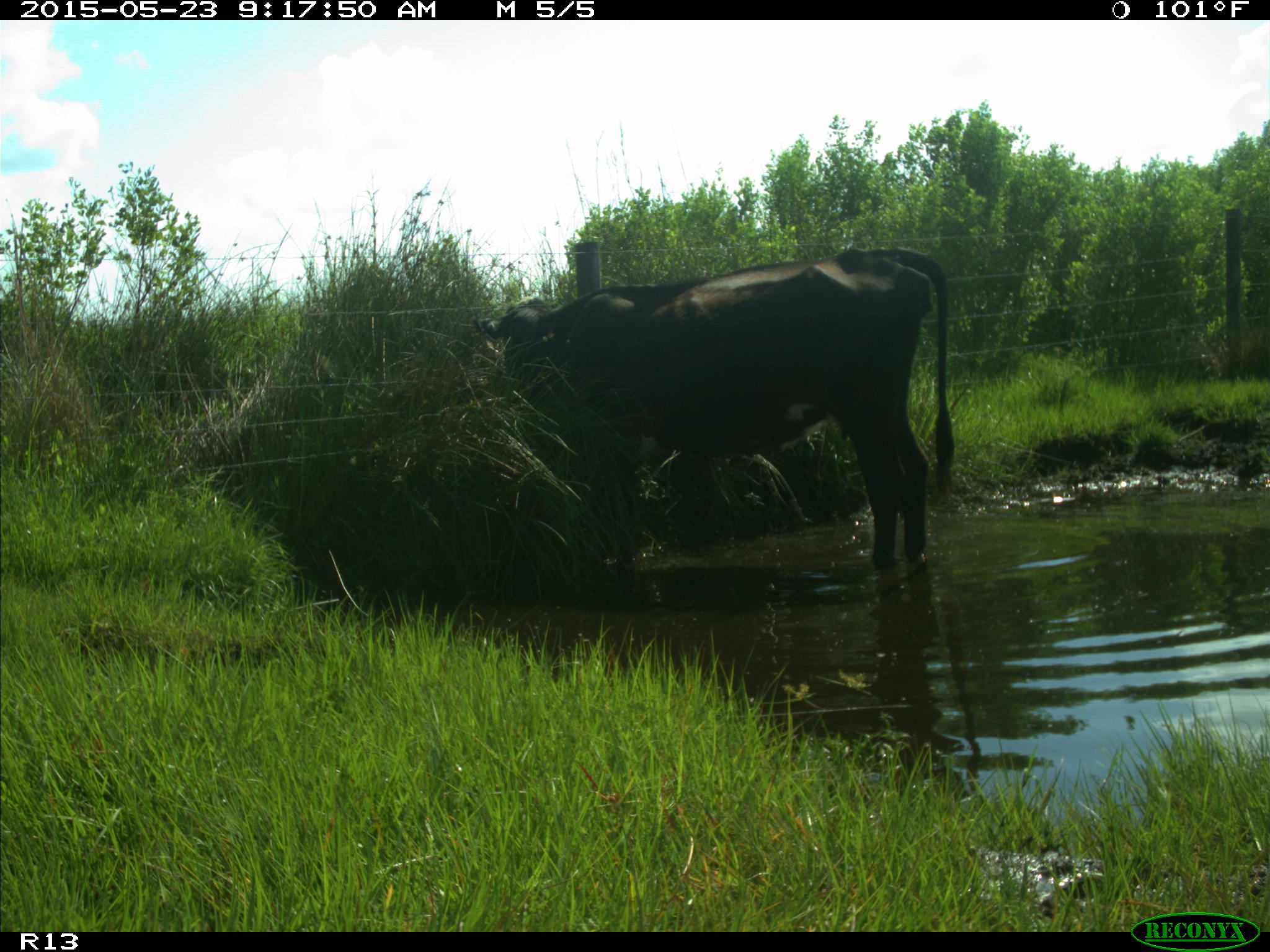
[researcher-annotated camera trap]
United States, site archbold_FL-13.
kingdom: Animalia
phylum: Chordata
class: Mammalia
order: Artiodactyla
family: Bovidae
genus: Bos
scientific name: Bos taurus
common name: domestic cow